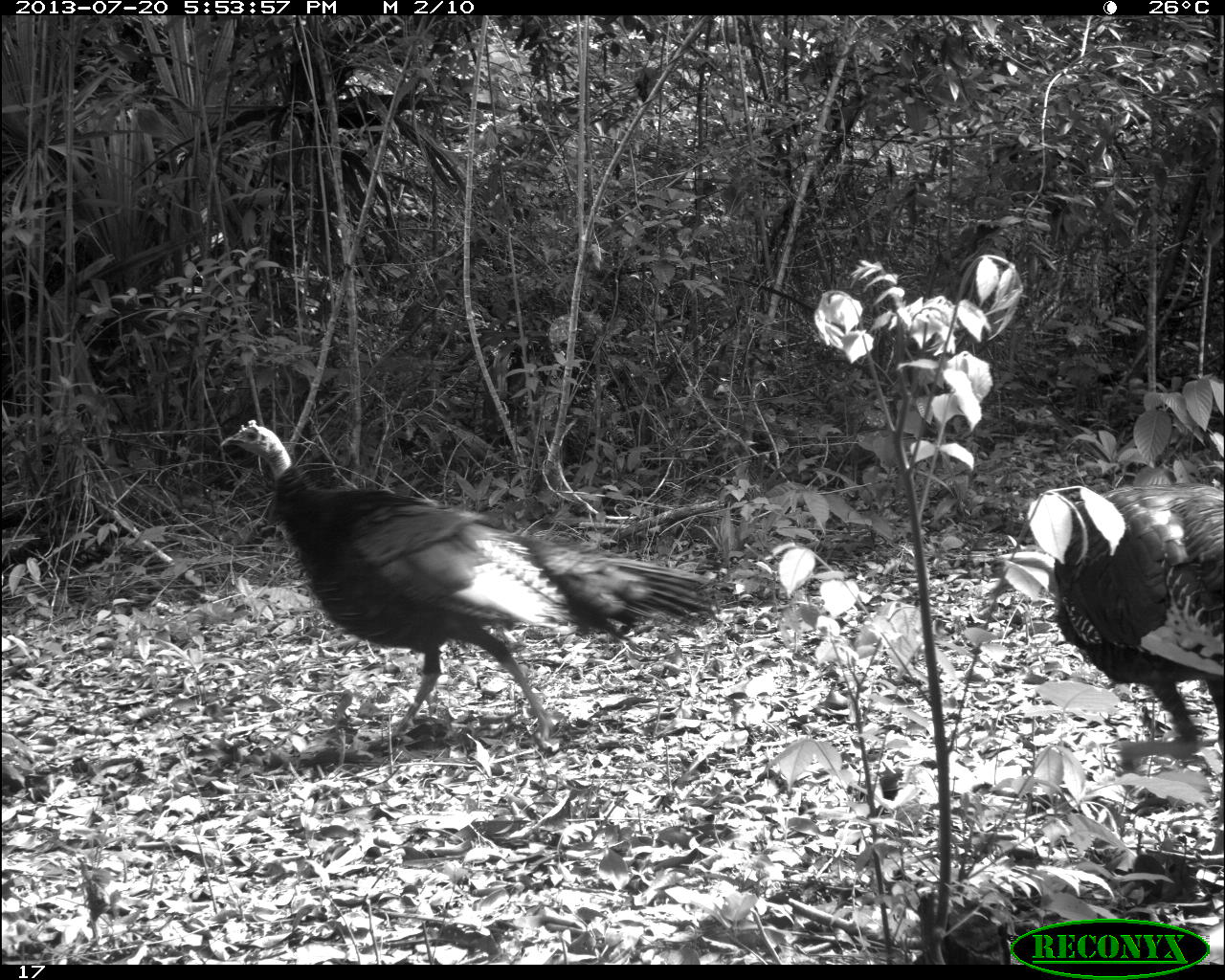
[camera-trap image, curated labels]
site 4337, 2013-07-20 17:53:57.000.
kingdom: Animalia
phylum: Chordata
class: Aves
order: Galliformes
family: Phasianidae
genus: Meleagris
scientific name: Meleagris ocellata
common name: ocellated turkey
Meleagris ocellata (ocellated turkey), count 2.